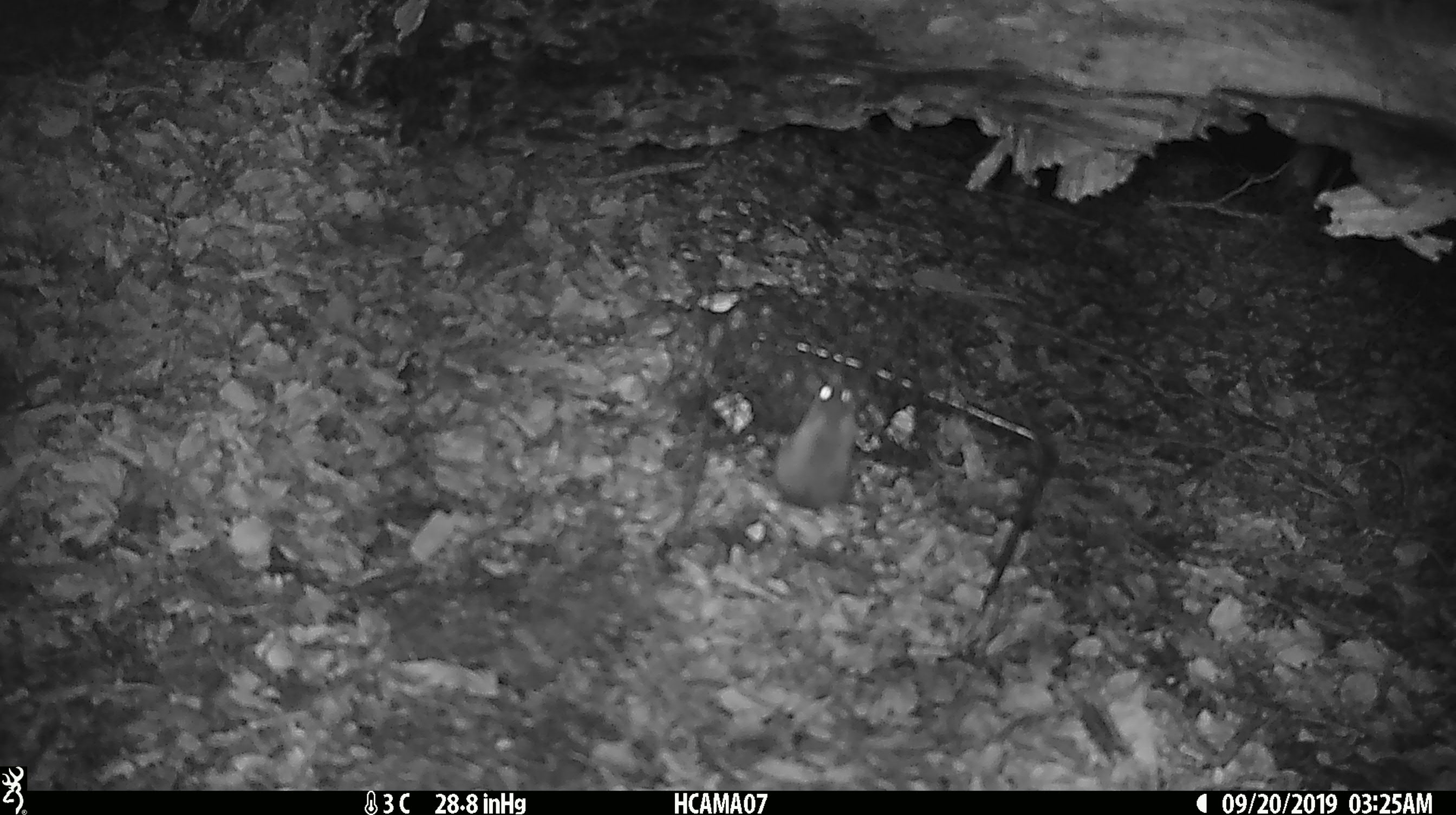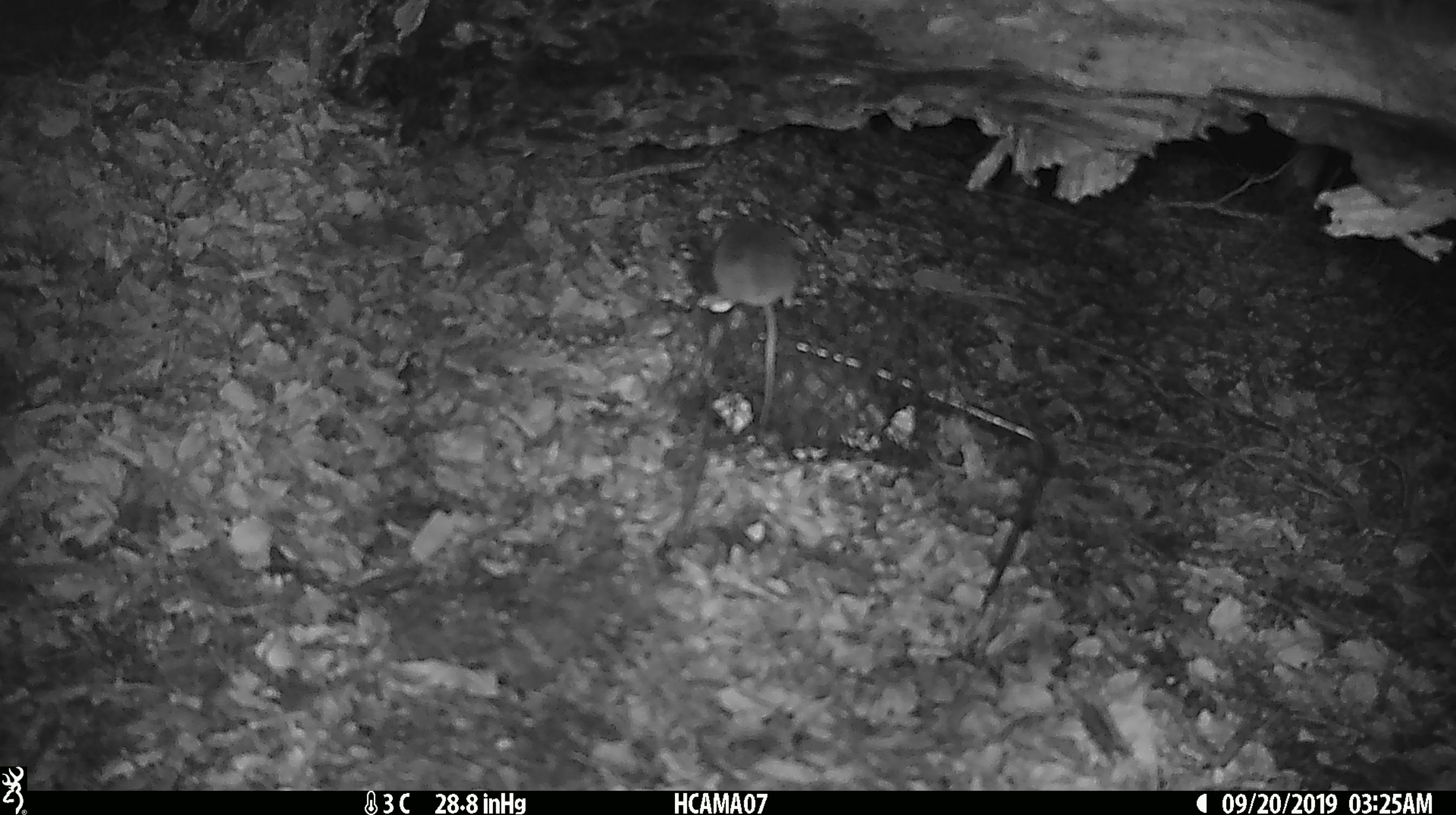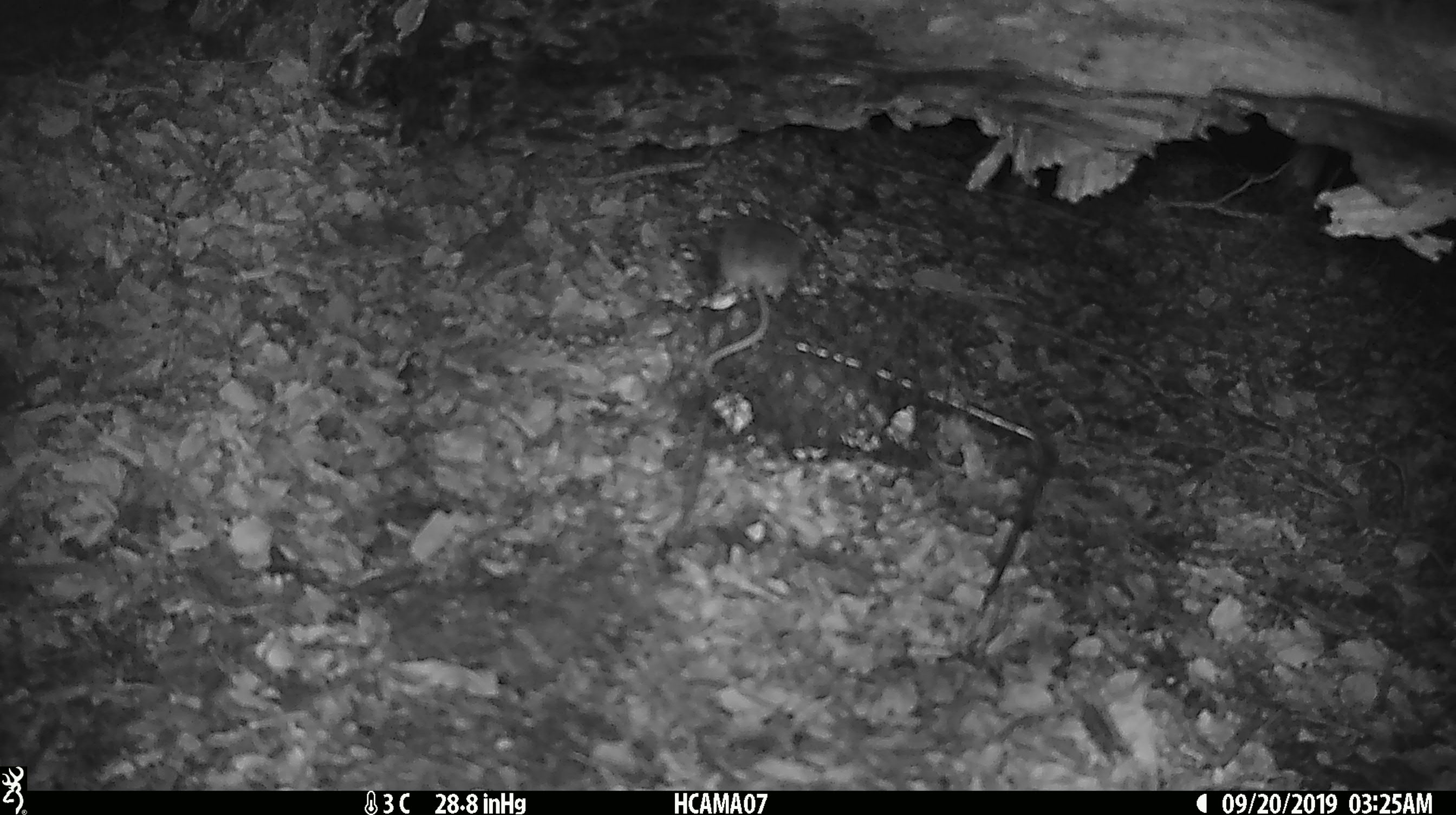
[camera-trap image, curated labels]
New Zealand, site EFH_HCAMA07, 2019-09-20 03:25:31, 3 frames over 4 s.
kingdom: Animalia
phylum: Chordata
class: Mammalia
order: Rodentia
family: Muridae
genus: Mus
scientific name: Mus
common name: mouse